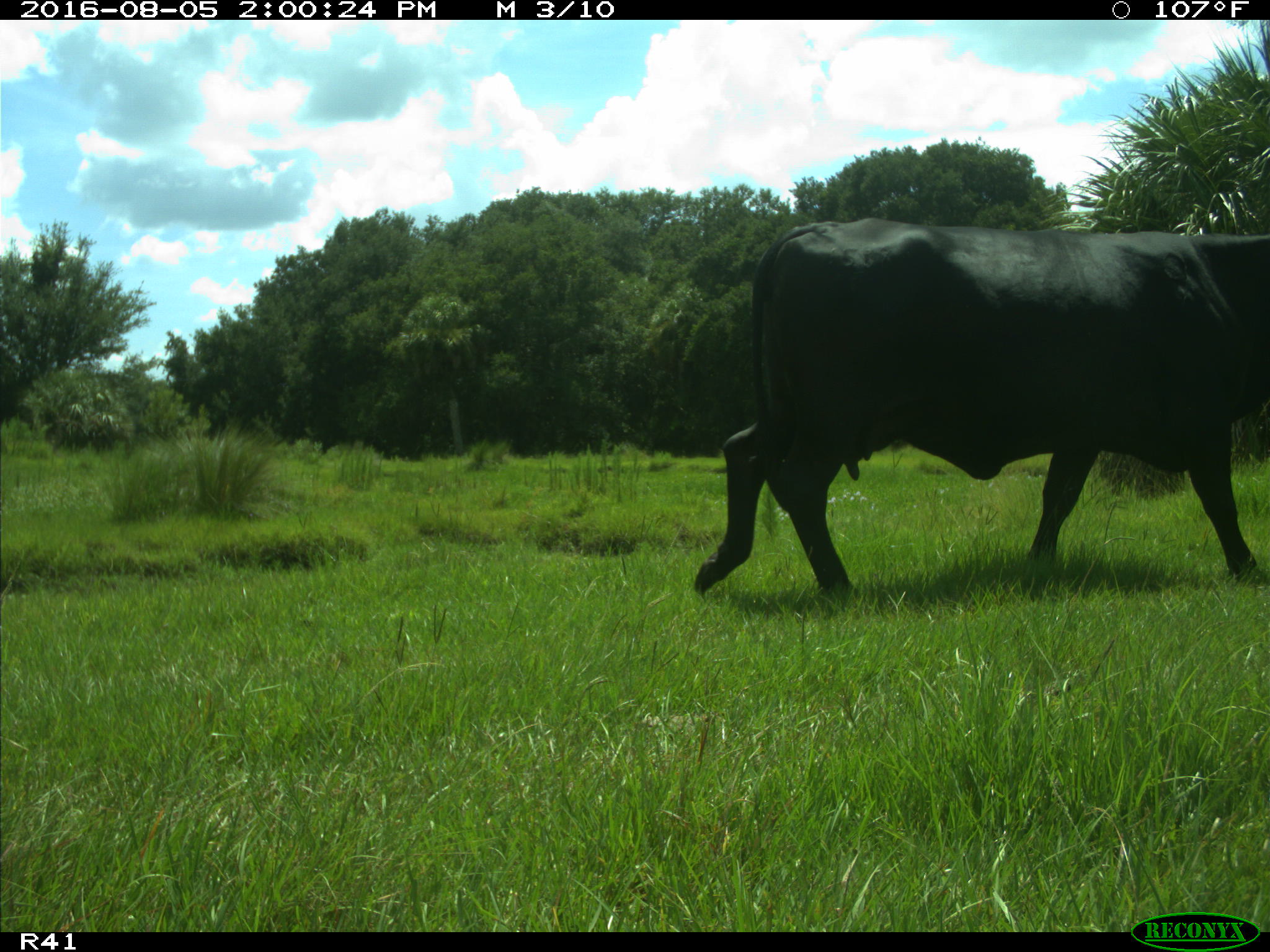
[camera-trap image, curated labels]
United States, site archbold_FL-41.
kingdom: Animalia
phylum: Chordata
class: Mammalia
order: Artiodactyla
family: Bovidae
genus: Bos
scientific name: Bos taurus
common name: domestic cow